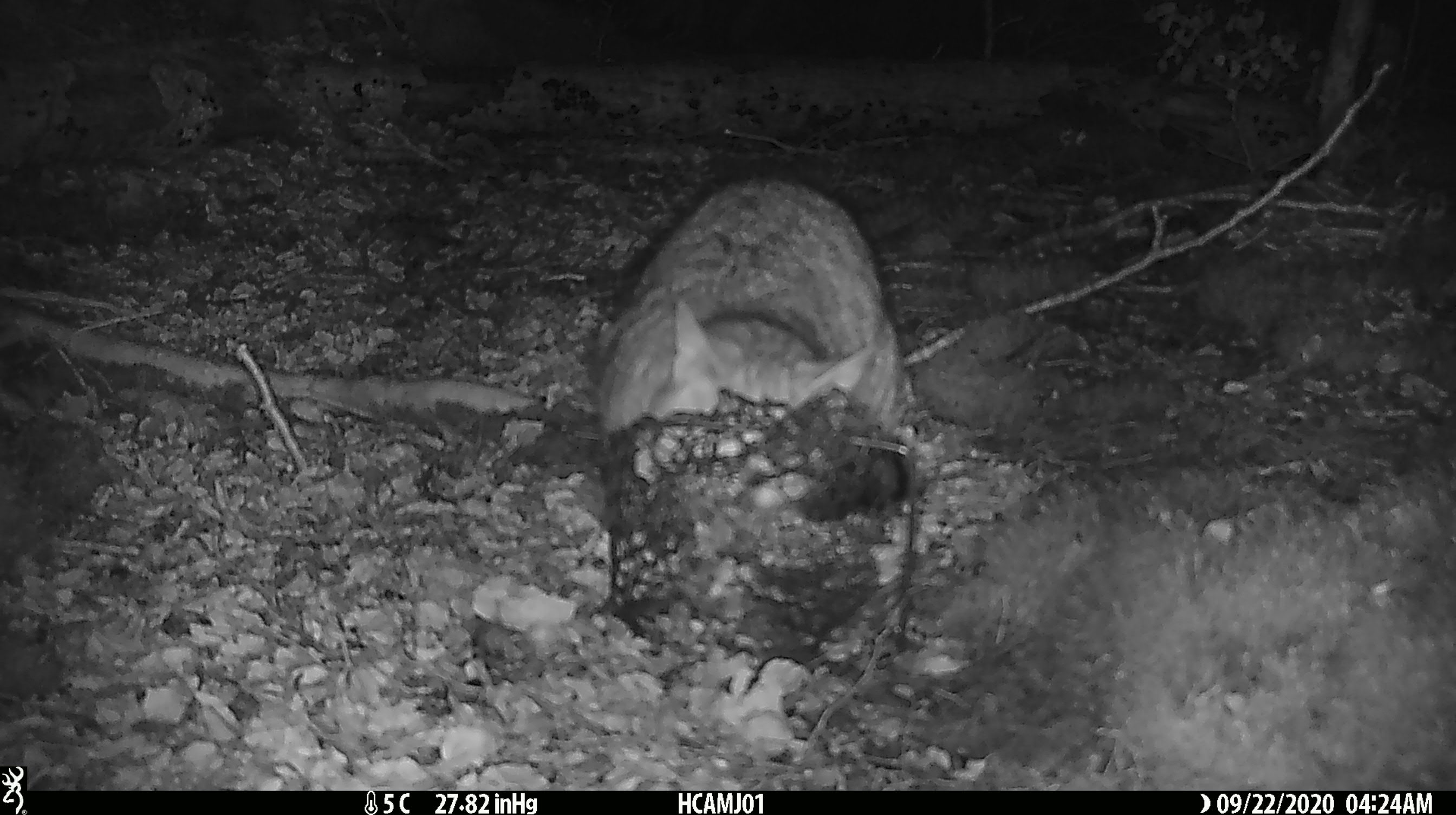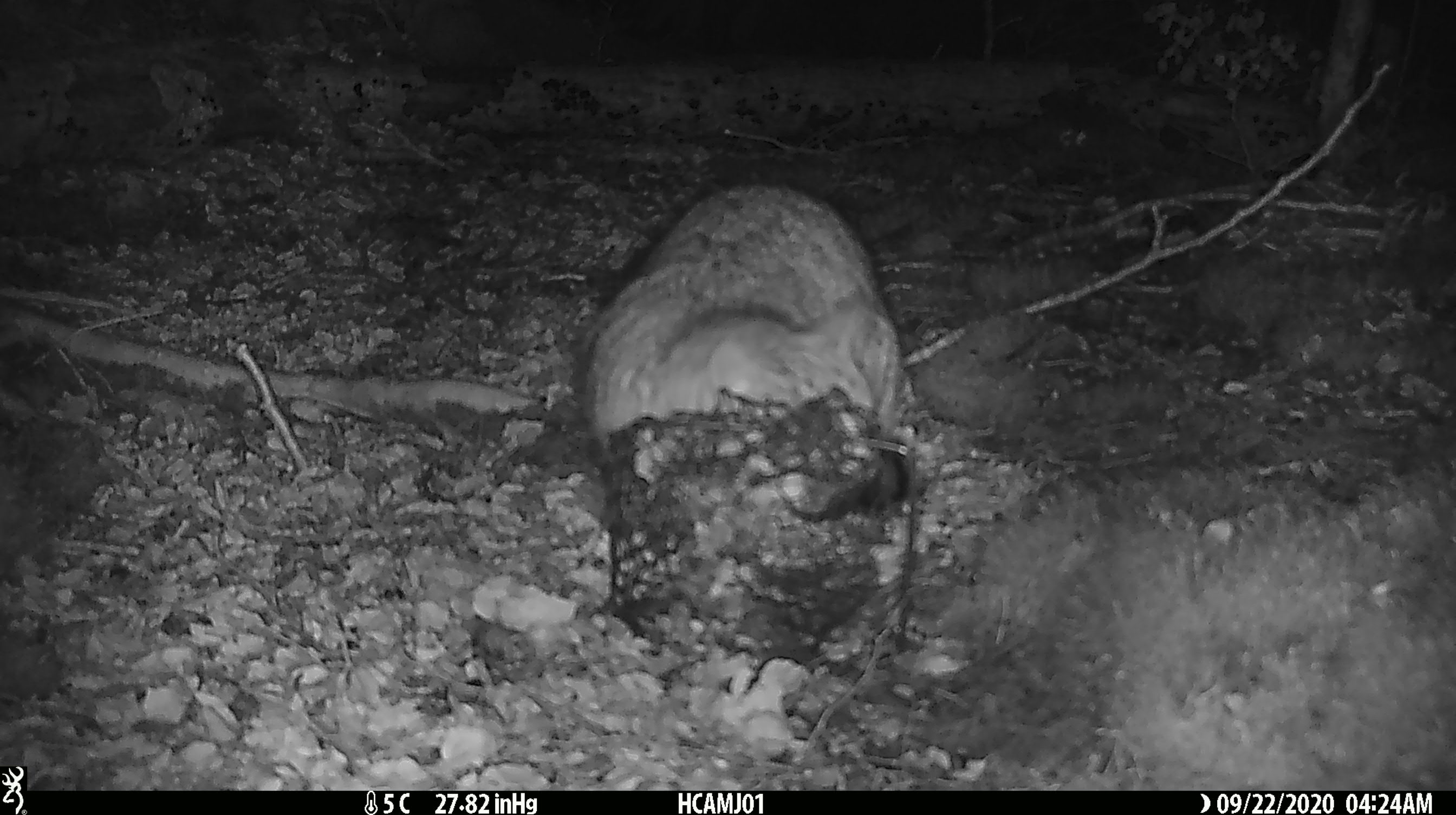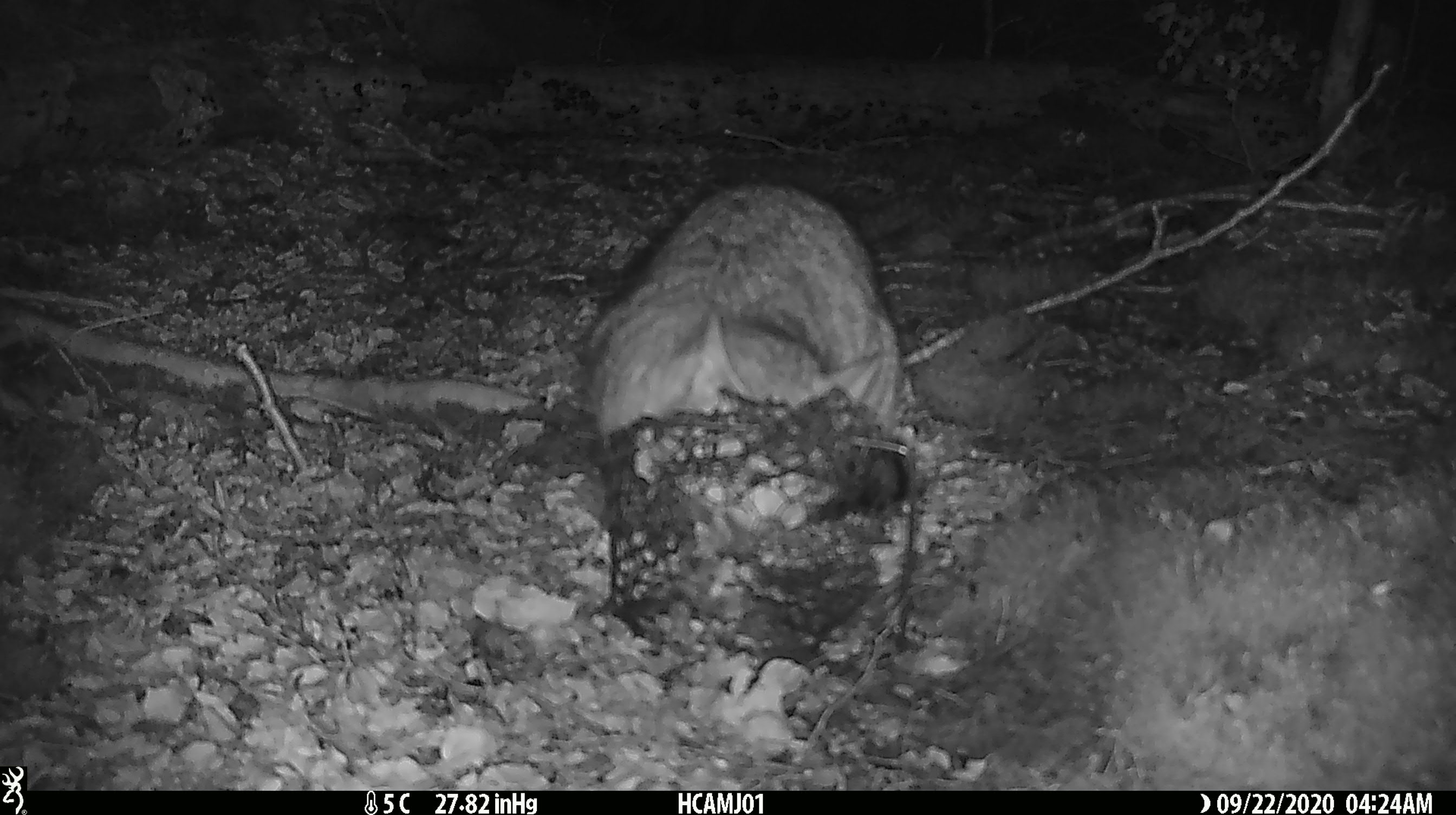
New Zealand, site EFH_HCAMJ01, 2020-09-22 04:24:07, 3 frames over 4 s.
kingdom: Animalia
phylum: Chordata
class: Mammalia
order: Carnivora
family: Felidae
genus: Felis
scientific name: Felis catus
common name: domestic cat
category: cat